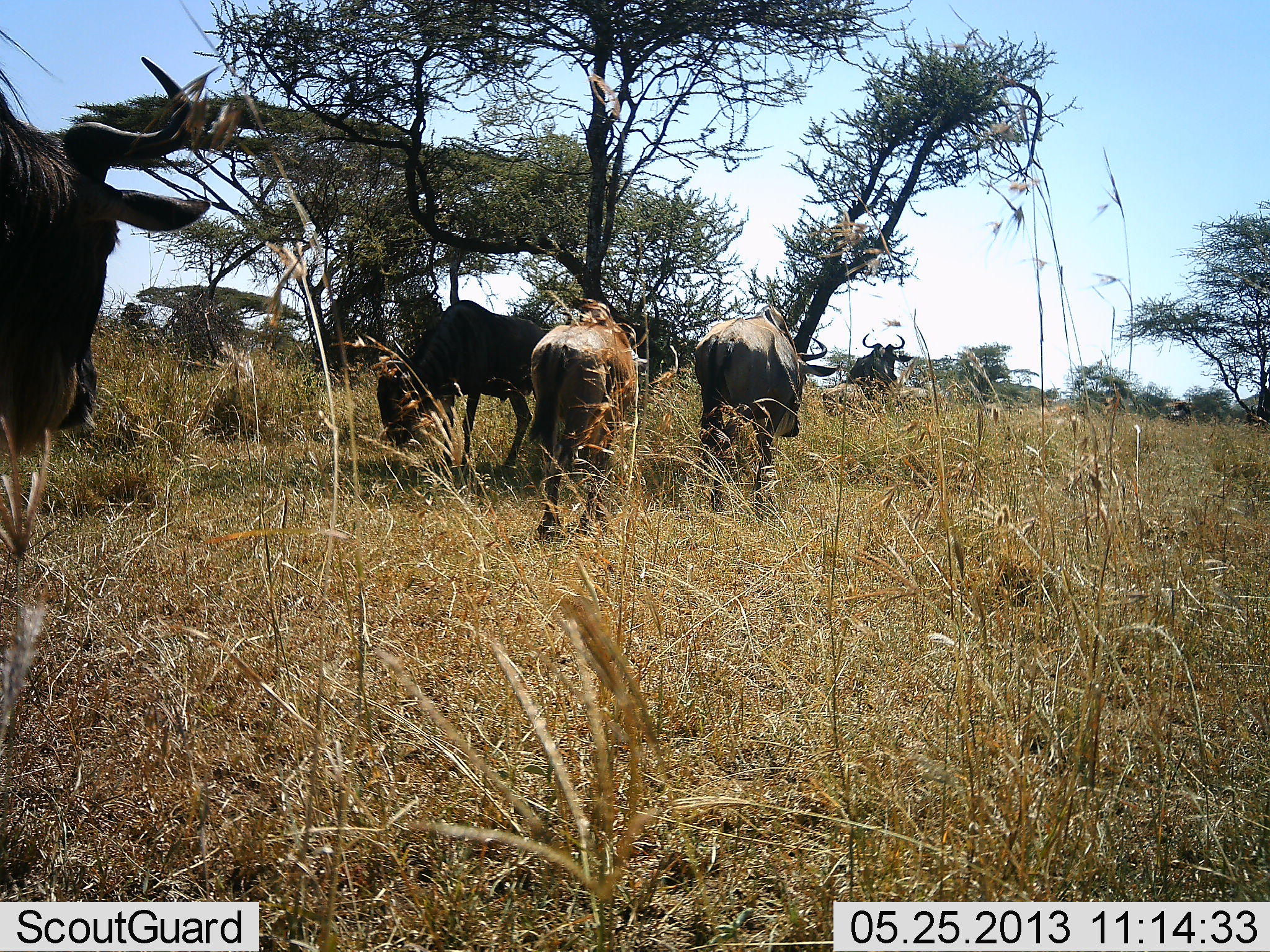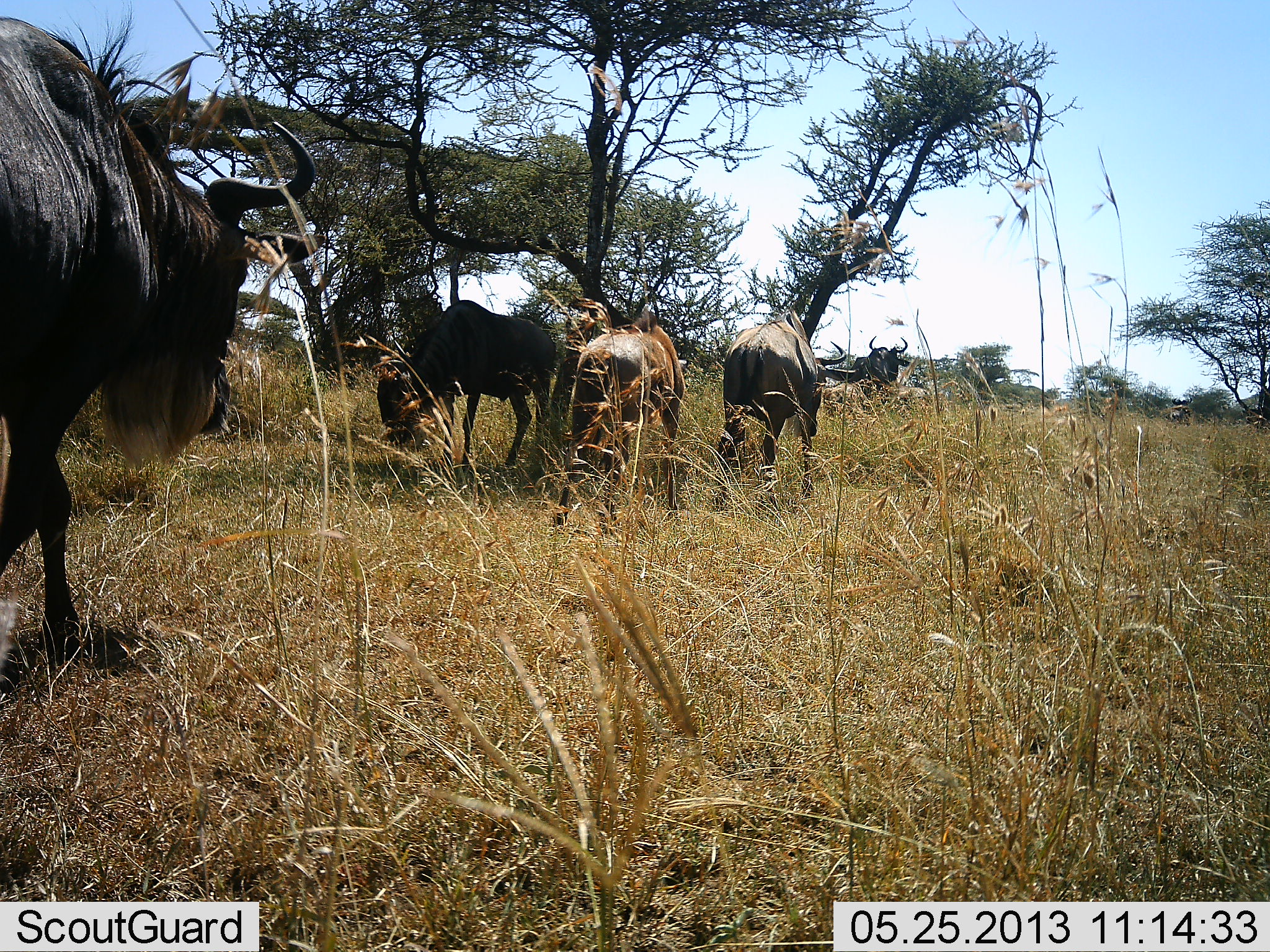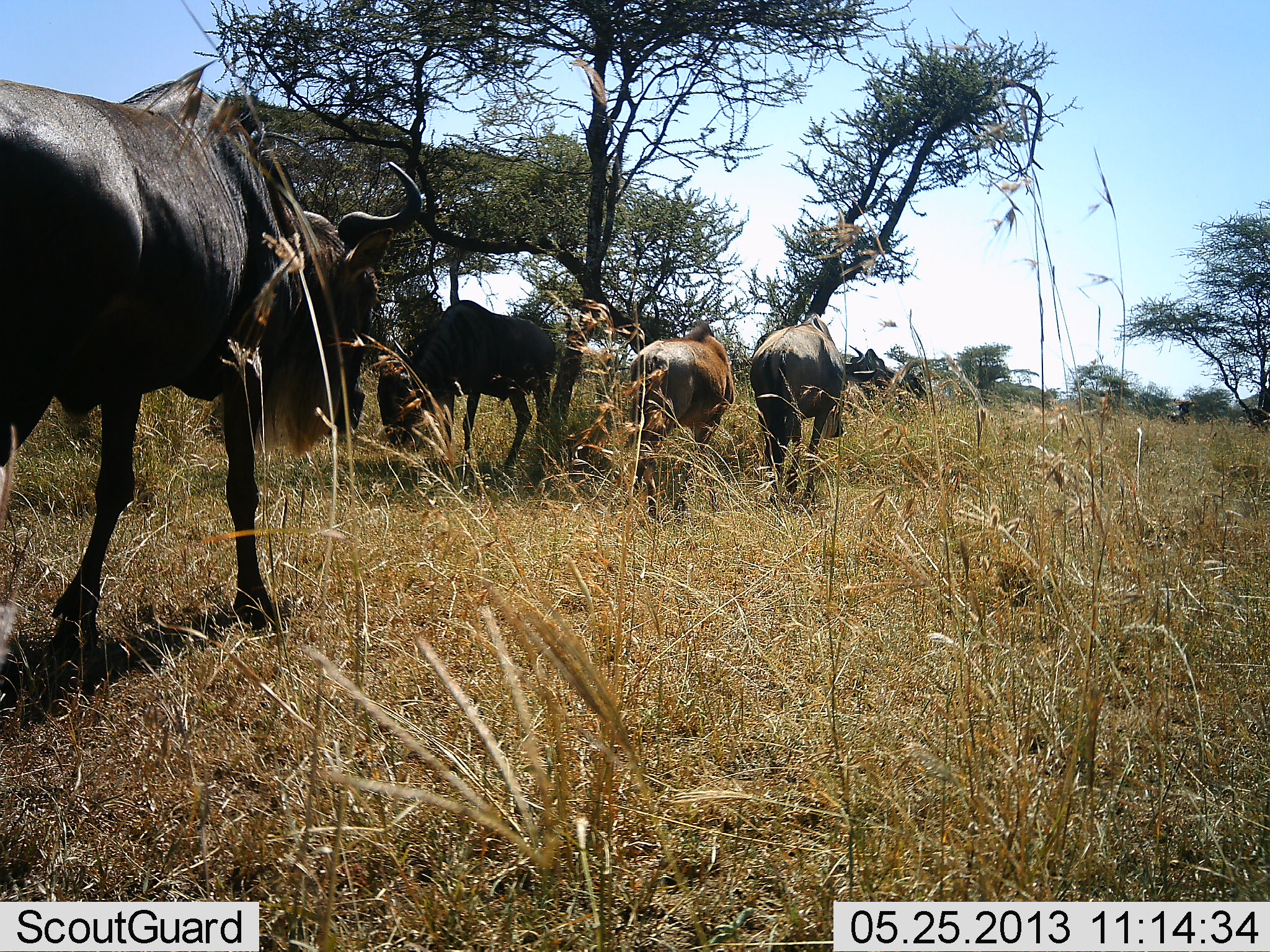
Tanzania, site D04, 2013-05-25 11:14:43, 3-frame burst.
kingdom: Animalia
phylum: Chordata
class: Mammalia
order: Artiodactyla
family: Bovidae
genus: Connochaetes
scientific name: Connochaetes taurinus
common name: blue wildebeest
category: wildebeest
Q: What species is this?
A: Wildebeest (blue wildebeest) (Connochaetes taurinus).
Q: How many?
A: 5.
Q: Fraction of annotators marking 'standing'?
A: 50%.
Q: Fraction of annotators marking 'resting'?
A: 0%.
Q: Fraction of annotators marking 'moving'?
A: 100%.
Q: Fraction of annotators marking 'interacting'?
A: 0%.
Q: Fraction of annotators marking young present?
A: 10%.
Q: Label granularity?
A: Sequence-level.